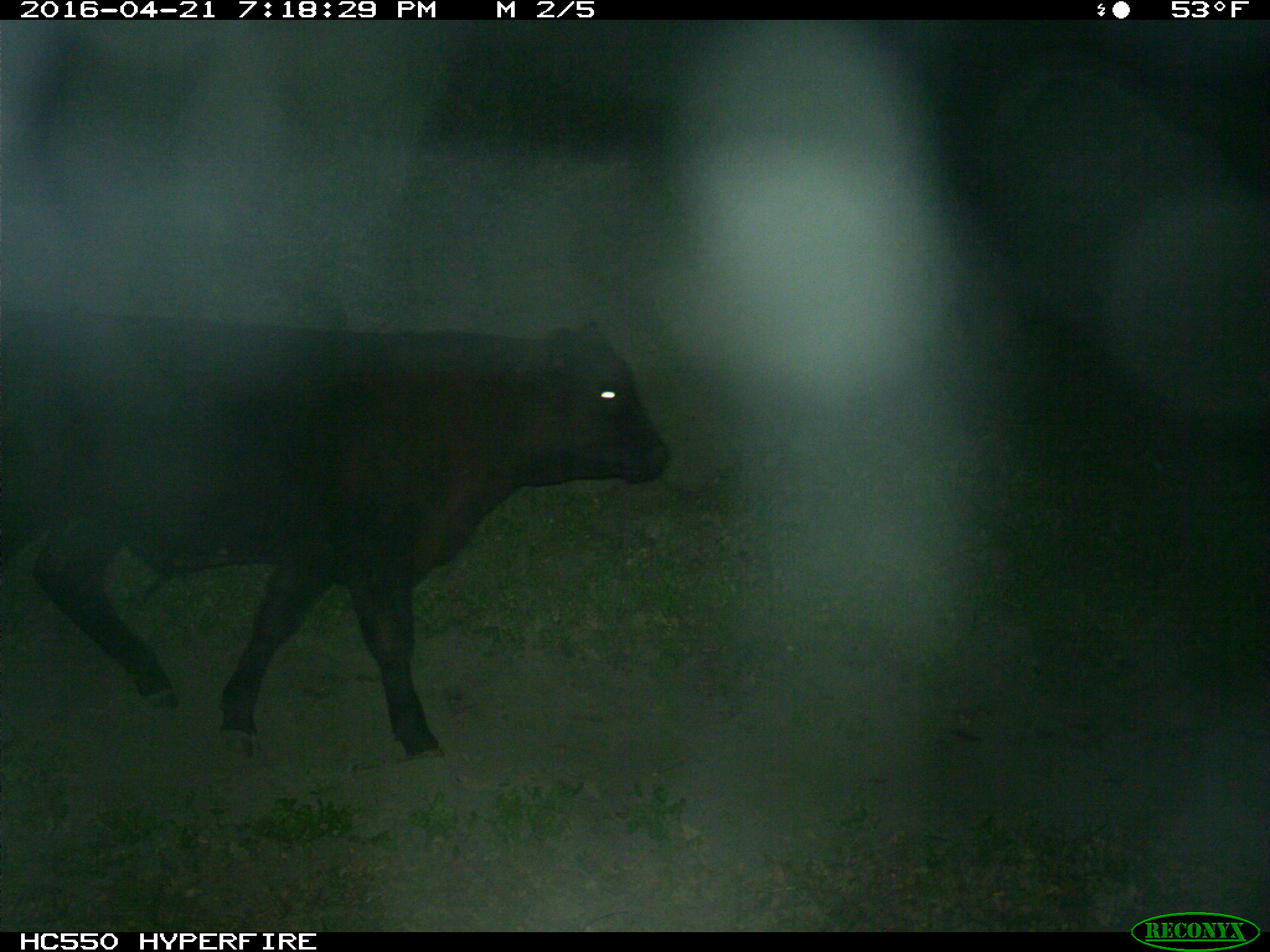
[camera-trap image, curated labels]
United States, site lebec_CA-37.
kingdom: Animalia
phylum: Chordata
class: Mammalia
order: Artiodactyla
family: Bovidae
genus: Bos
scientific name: Bos taurus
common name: domestic cow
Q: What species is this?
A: Bos taurus (domestic cow).